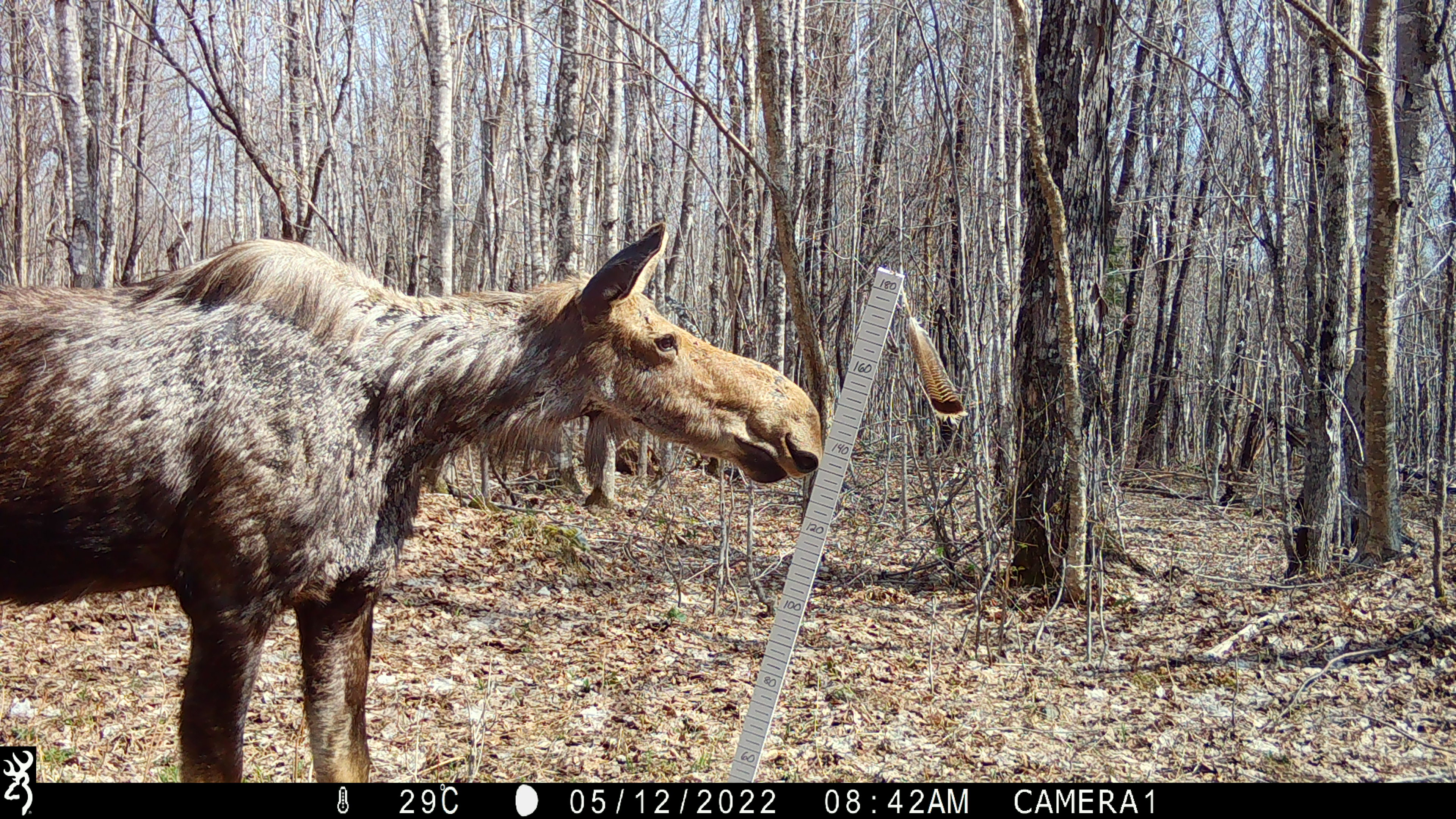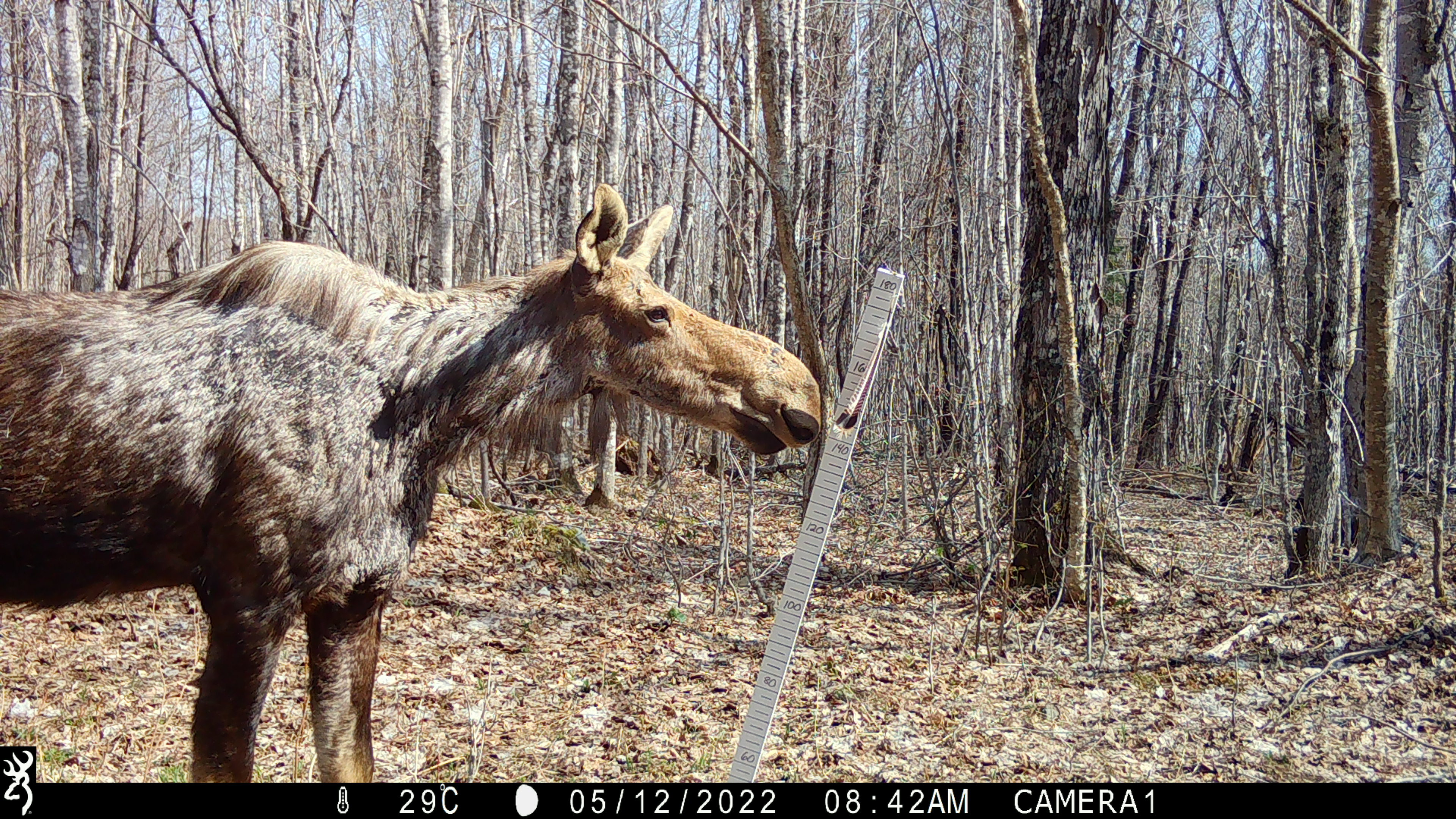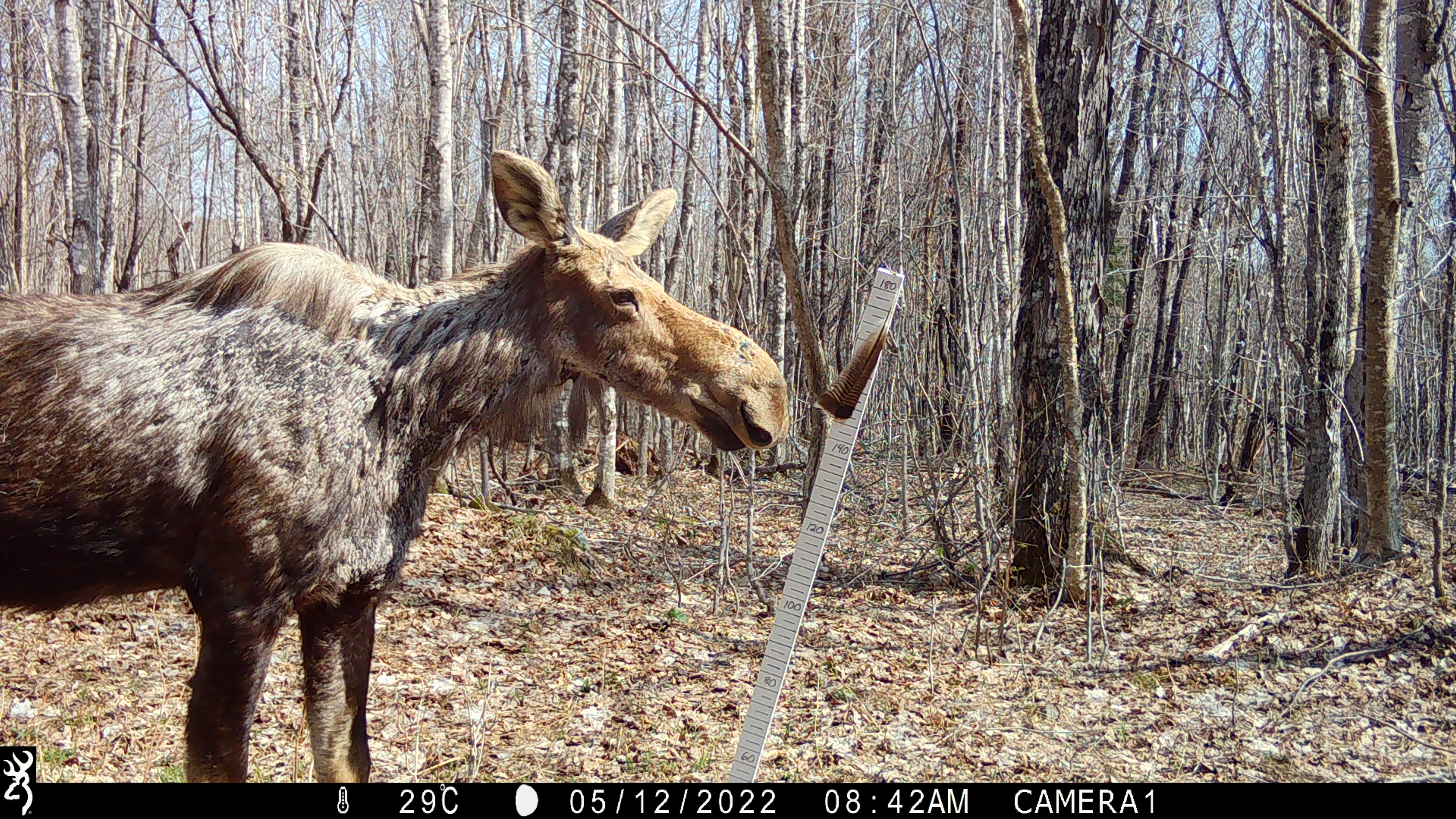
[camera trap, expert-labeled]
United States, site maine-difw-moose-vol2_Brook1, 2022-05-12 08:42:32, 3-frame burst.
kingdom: Animalia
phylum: Chordata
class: Mammalia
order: Artiodactyla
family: Cervidae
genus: Alces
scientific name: Alces alces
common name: moose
Moose (Alces alces).